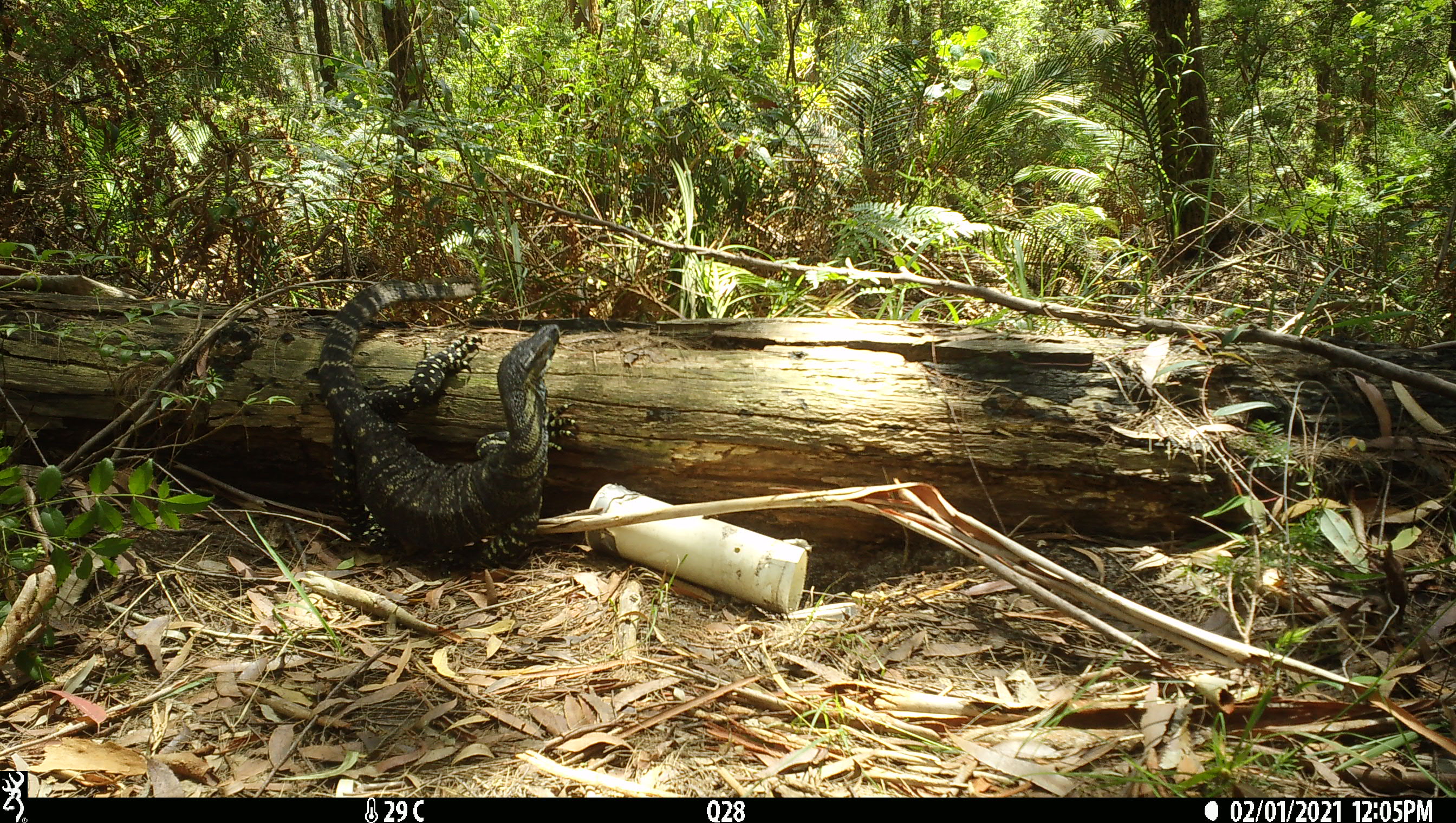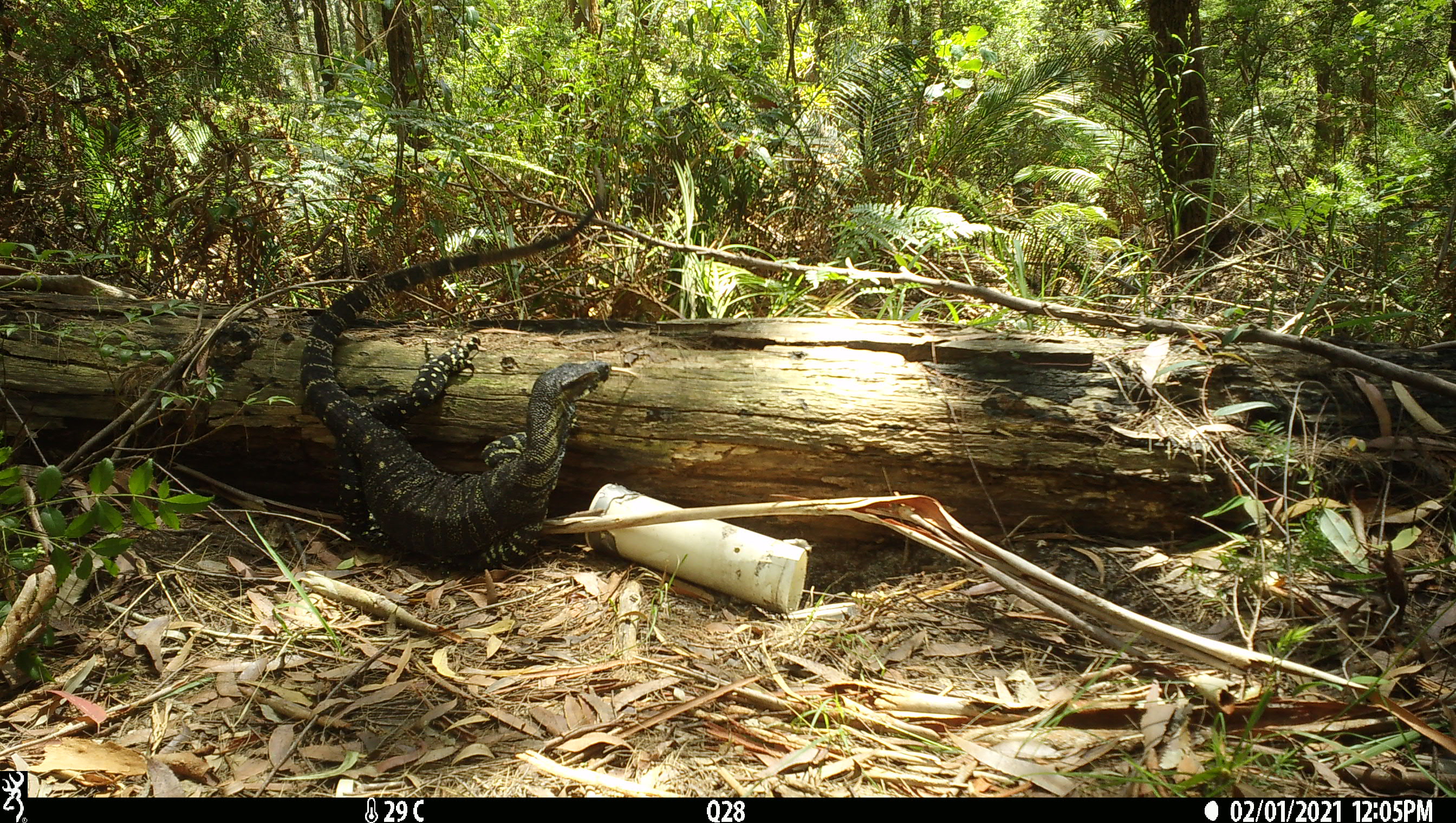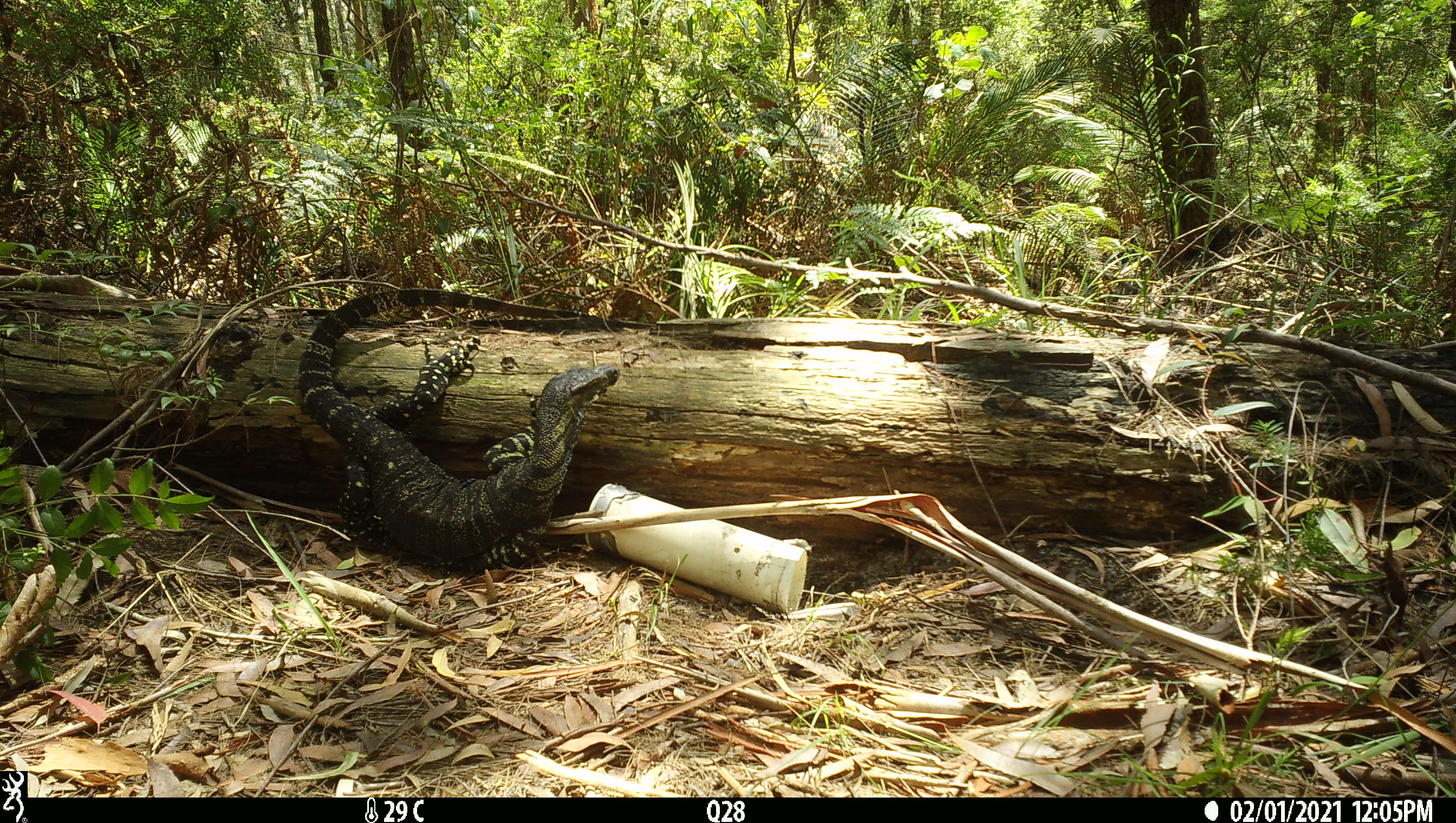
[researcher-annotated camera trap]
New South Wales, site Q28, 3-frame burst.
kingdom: Animalia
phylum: Chordata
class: Reptilia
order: Squamata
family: Varanidae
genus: Varanus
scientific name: Varanus varius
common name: lace monitor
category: goanna